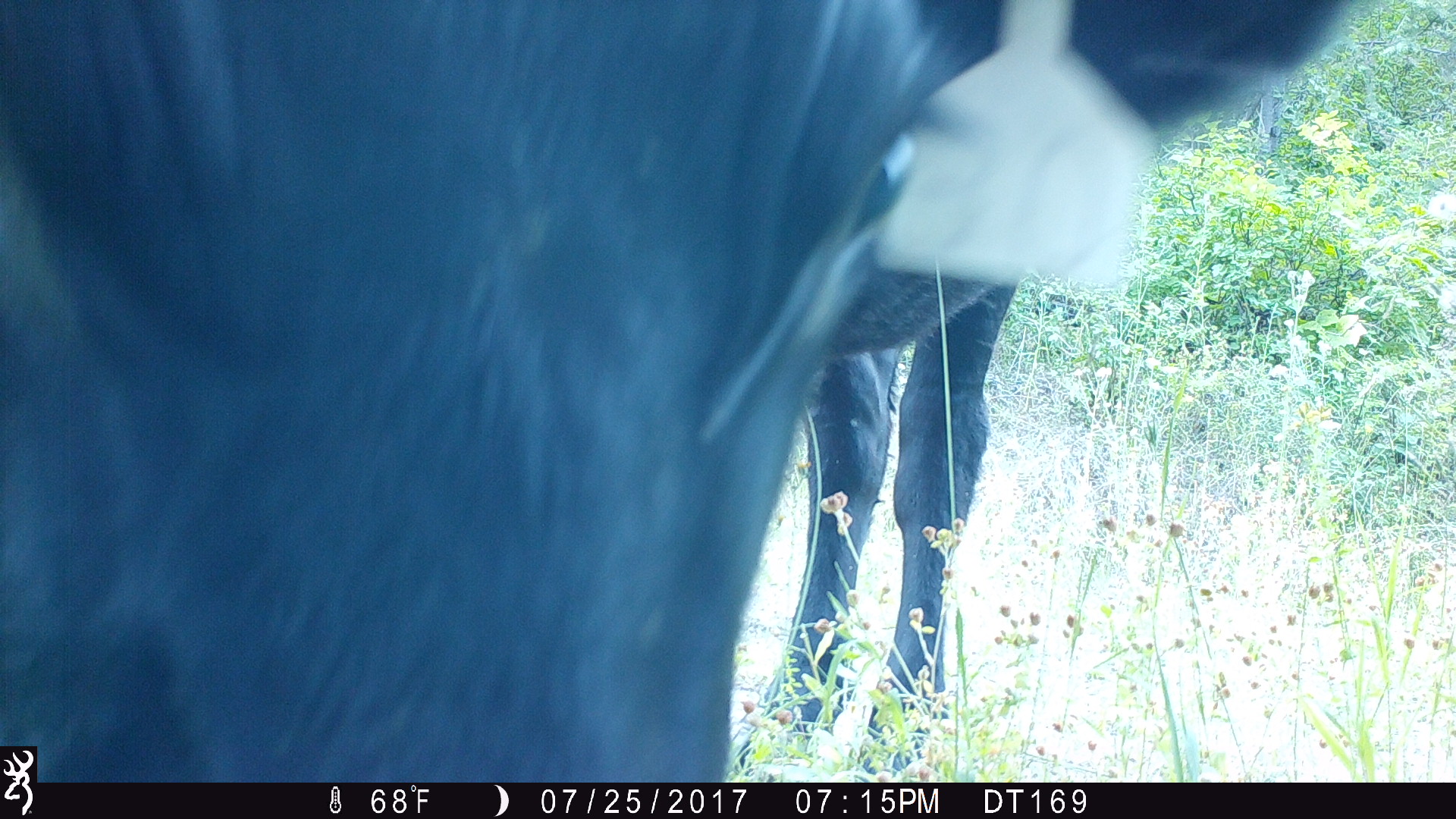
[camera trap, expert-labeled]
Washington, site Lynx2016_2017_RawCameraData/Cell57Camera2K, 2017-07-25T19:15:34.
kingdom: Animalia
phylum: Chordata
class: Mammalia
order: Artiodactyla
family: Bovidae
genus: Bos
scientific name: Bos taurus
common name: domestic cattle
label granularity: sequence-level